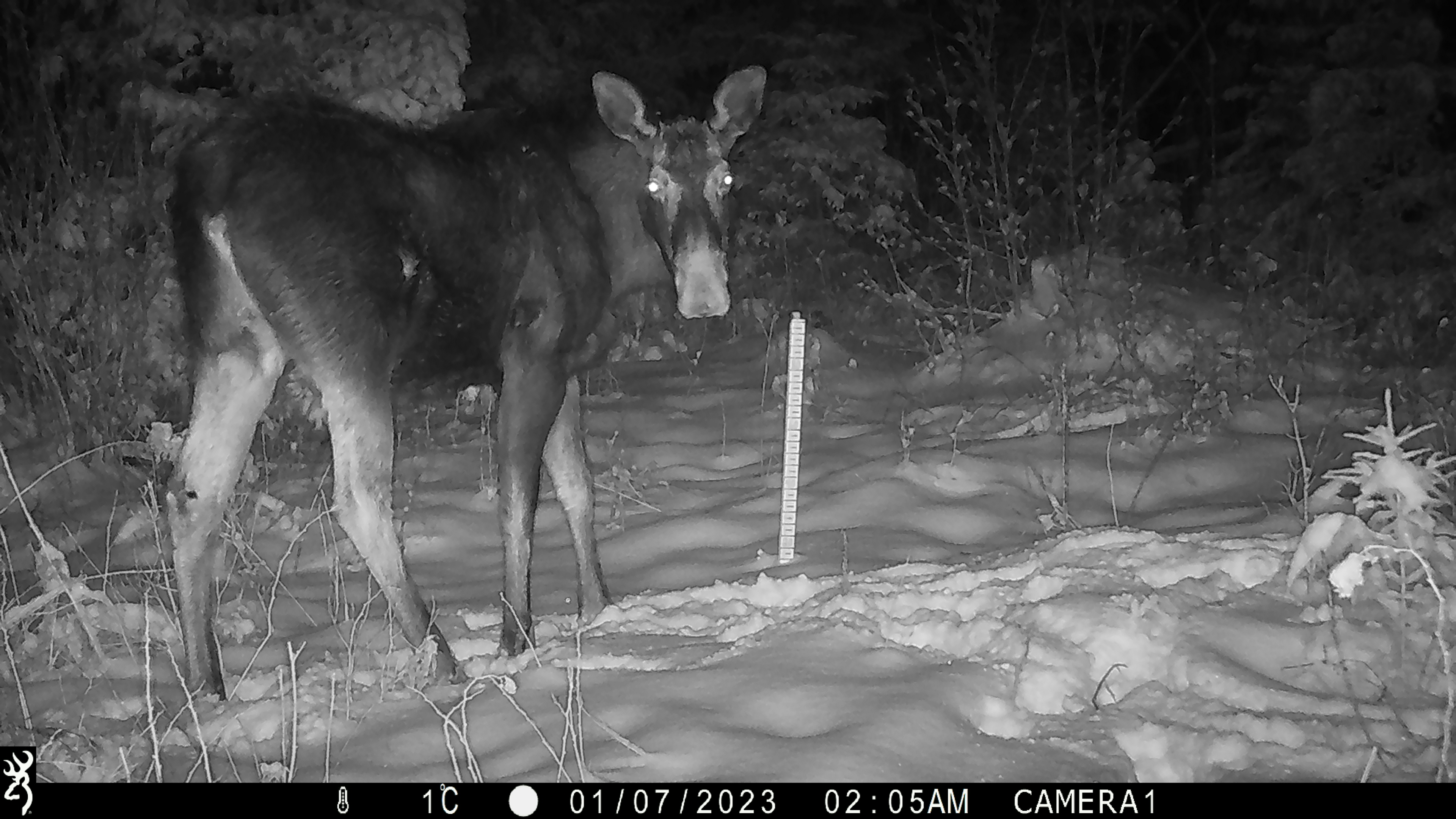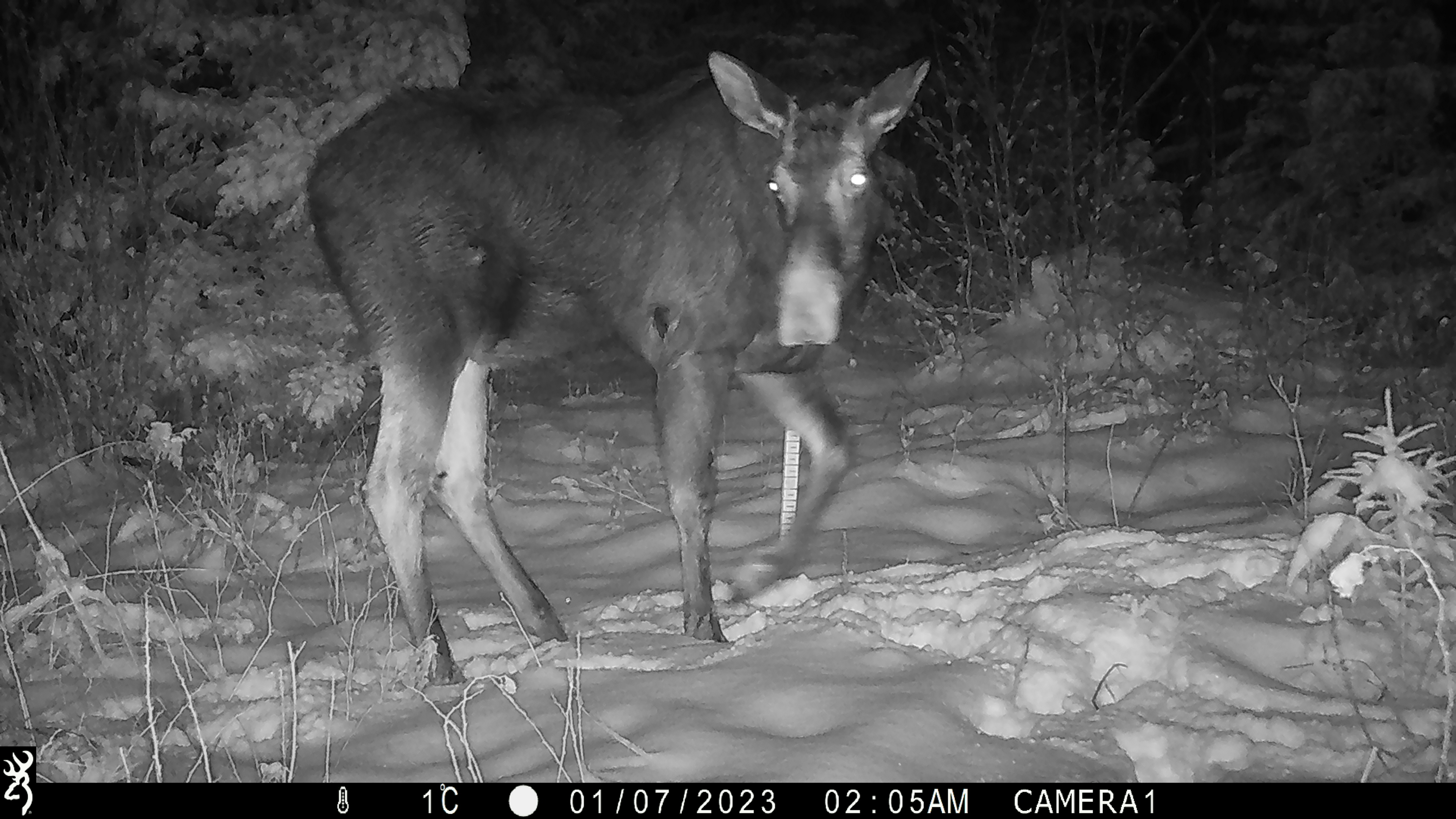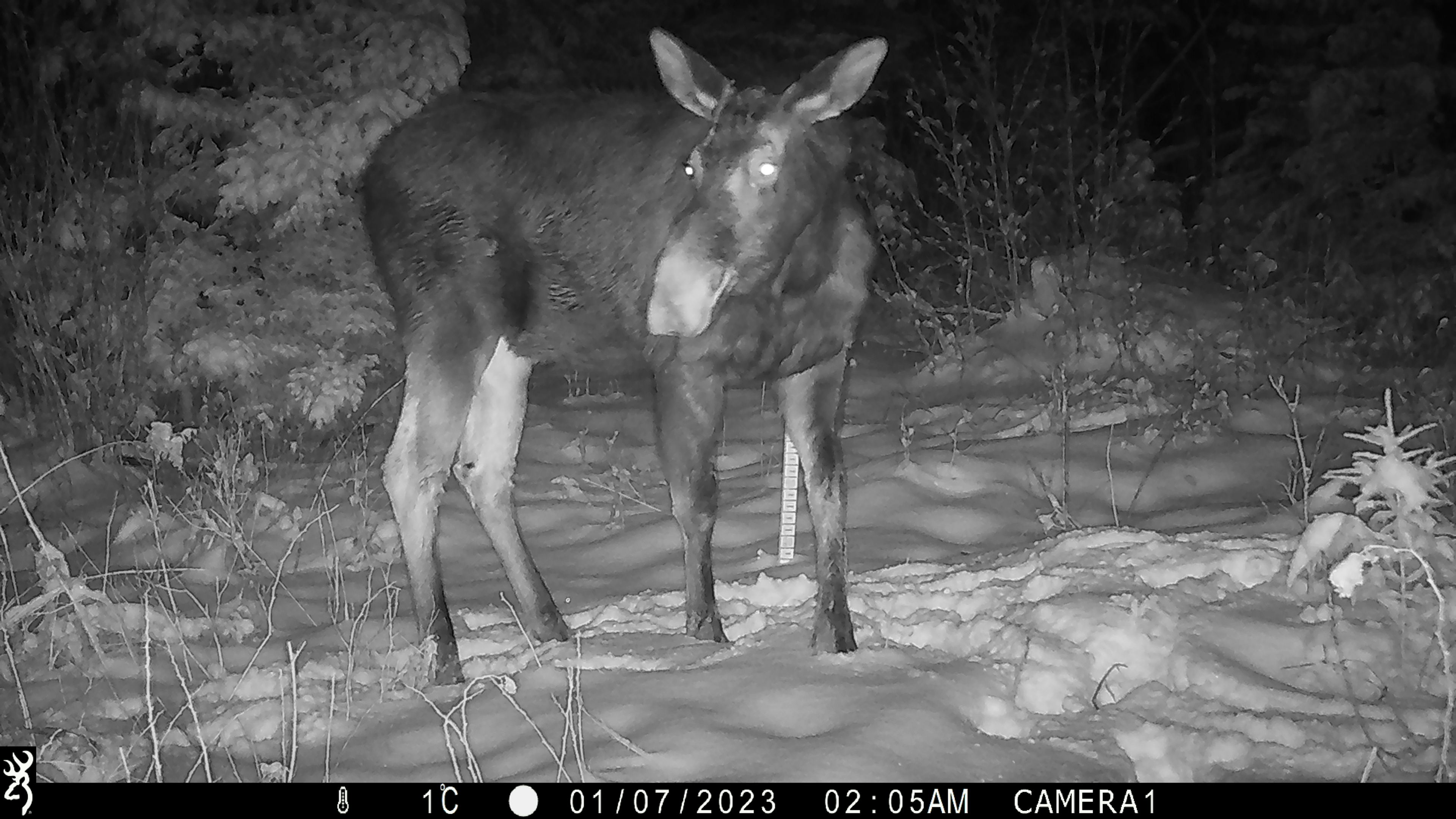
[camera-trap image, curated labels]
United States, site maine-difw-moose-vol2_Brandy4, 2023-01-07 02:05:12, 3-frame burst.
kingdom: Animalia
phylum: Chordata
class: Mammalia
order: Artiodactyla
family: Cervidae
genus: Alces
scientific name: Alces alces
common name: moose